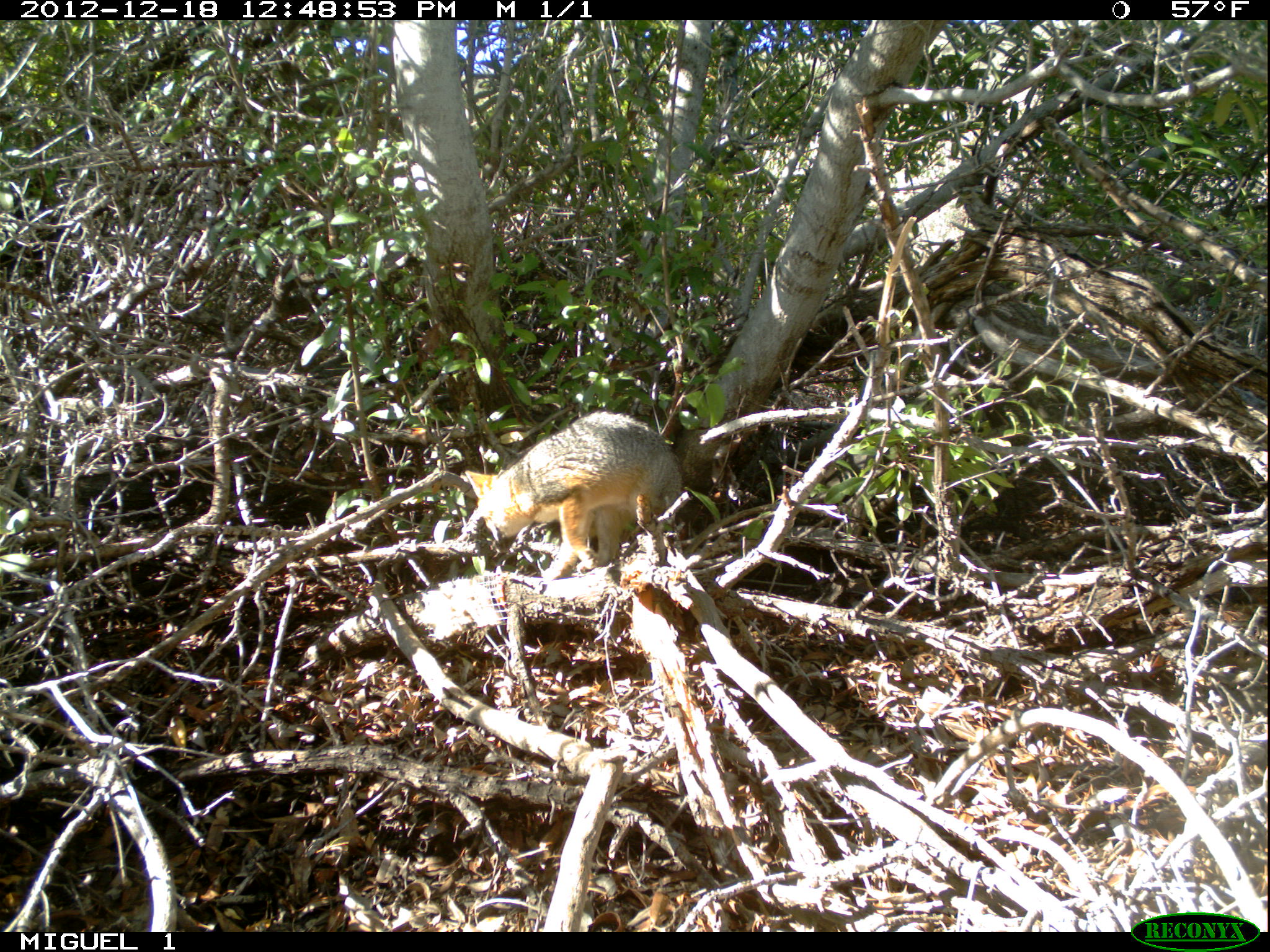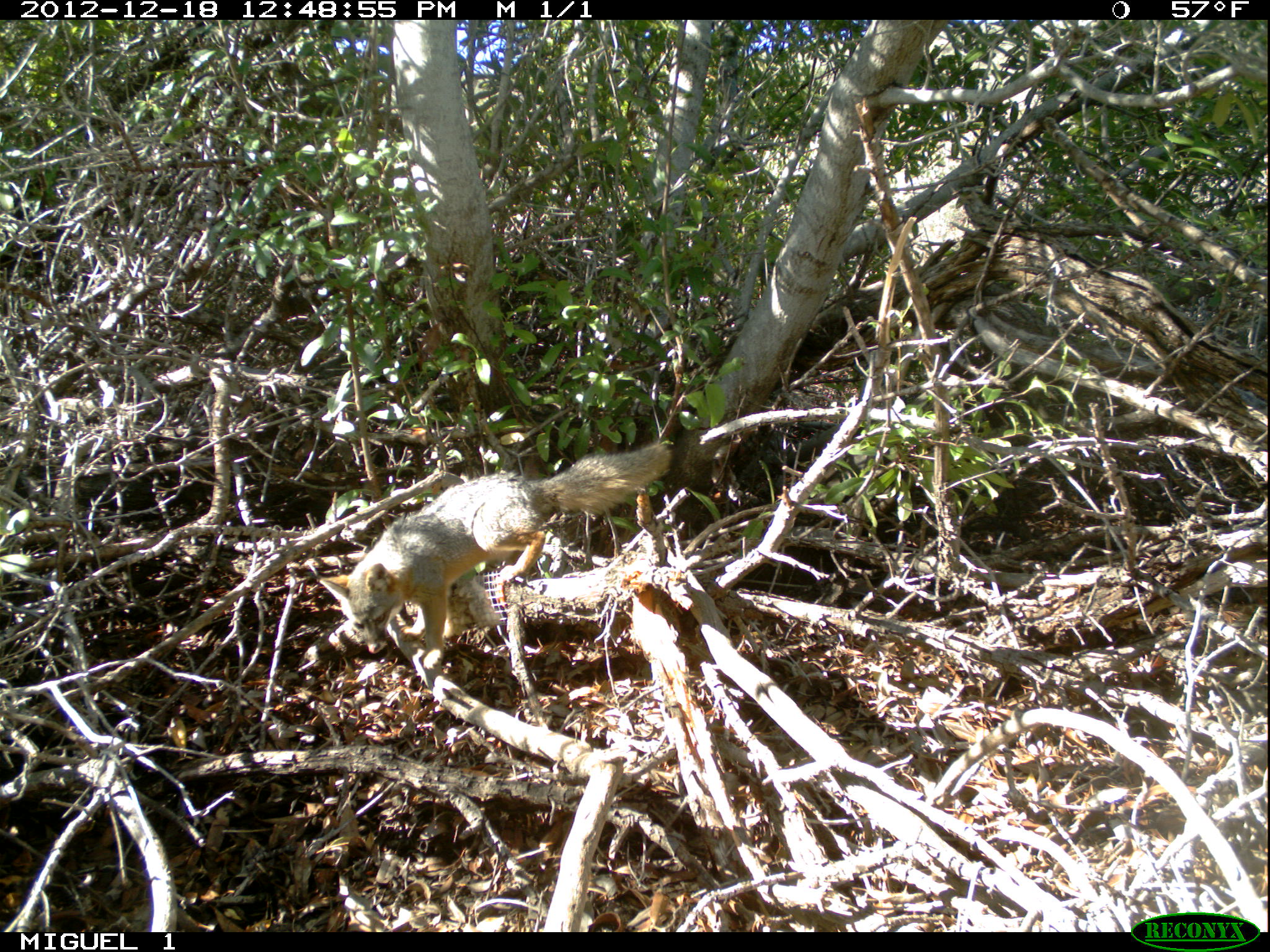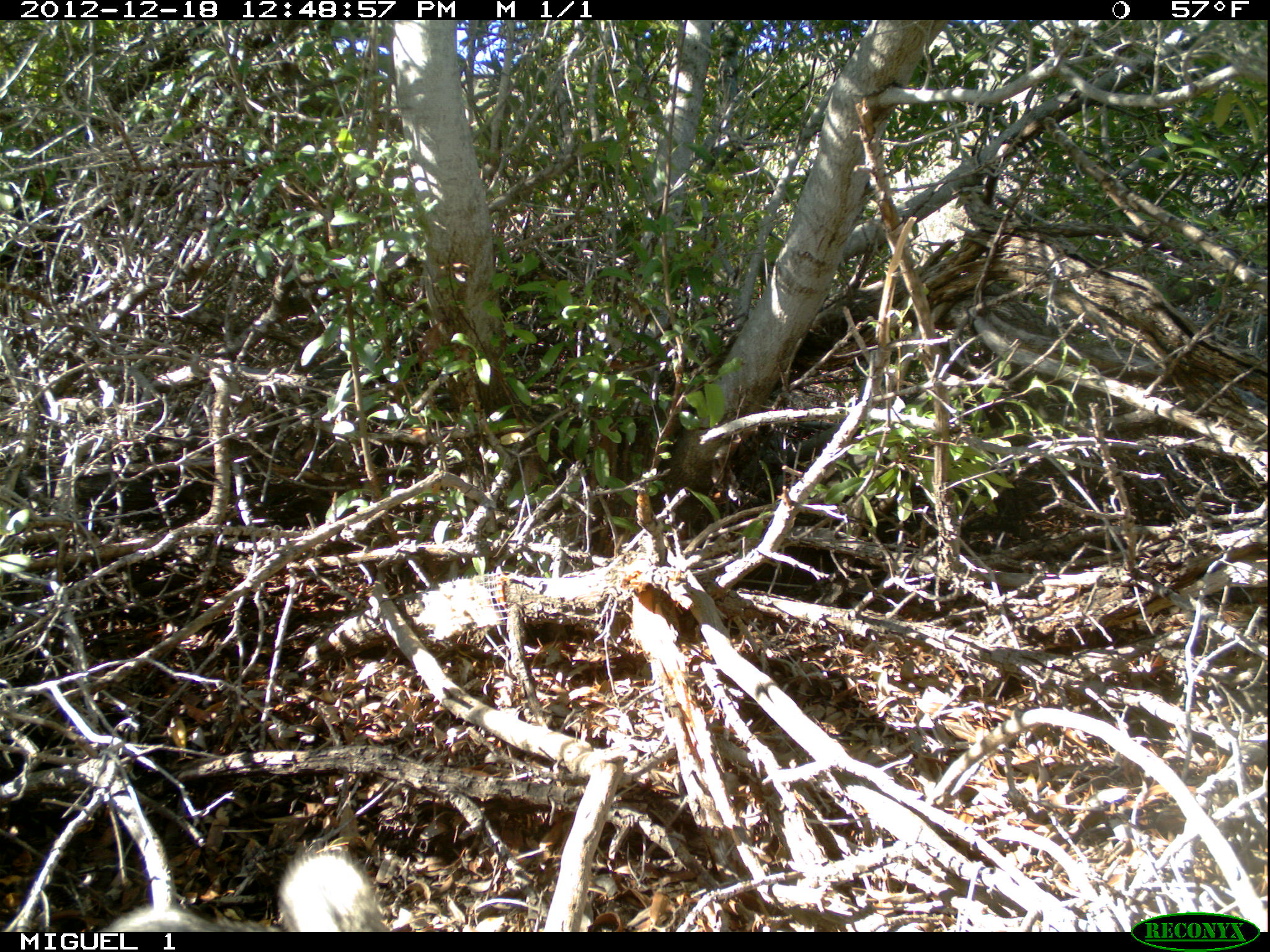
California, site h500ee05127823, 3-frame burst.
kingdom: Animalia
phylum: Chordata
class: Mammalia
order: Carnivora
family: Canidae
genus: Urocyon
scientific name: Urocyon littoralis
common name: island fox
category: fox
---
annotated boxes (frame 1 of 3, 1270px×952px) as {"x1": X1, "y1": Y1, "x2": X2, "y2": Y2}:
fox: {"x1": 464, "y1": 411, "x2": 682, "y2": 581}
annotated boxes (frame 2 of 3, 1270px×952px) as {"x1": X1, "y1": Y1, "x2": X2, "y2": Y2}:
fox: {"x1": 319, "y1": 438, "x2": 671, "y2": 679}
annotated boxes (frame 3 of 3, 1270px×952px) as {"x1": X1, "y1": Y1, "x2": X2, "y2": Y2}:
fox: {"x1": 77, "y1": 844, "x2": 392, "y2": 932}